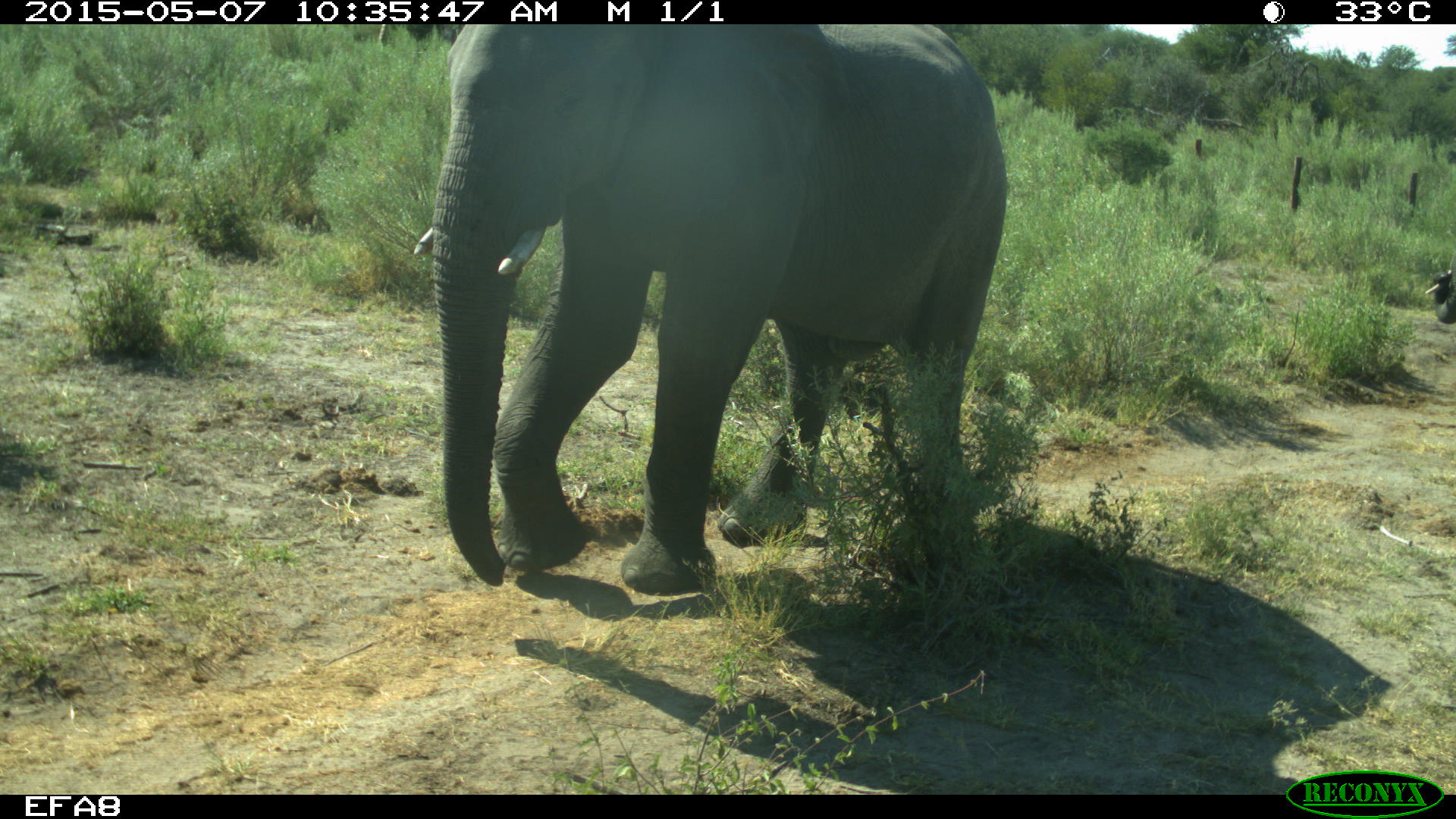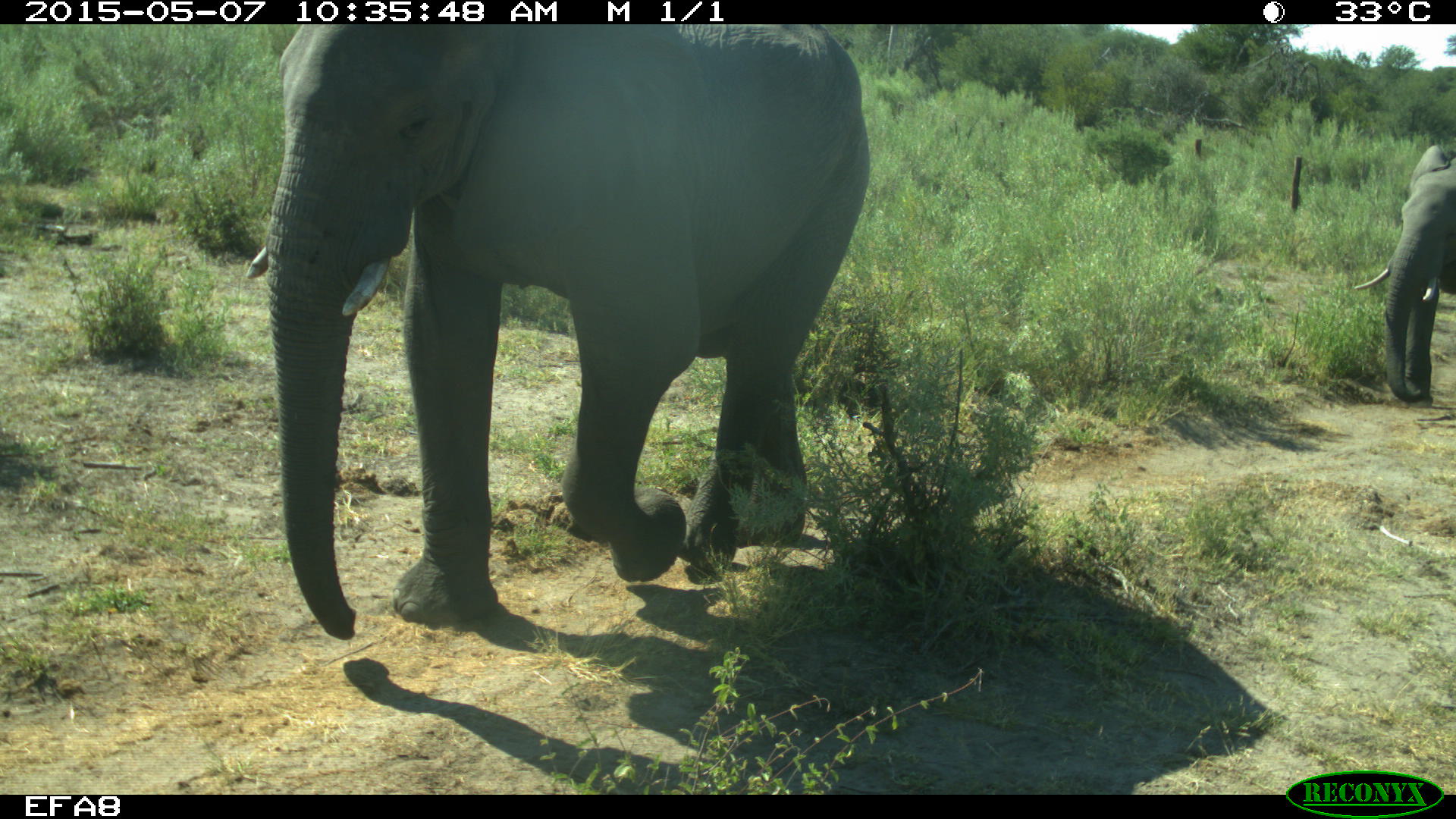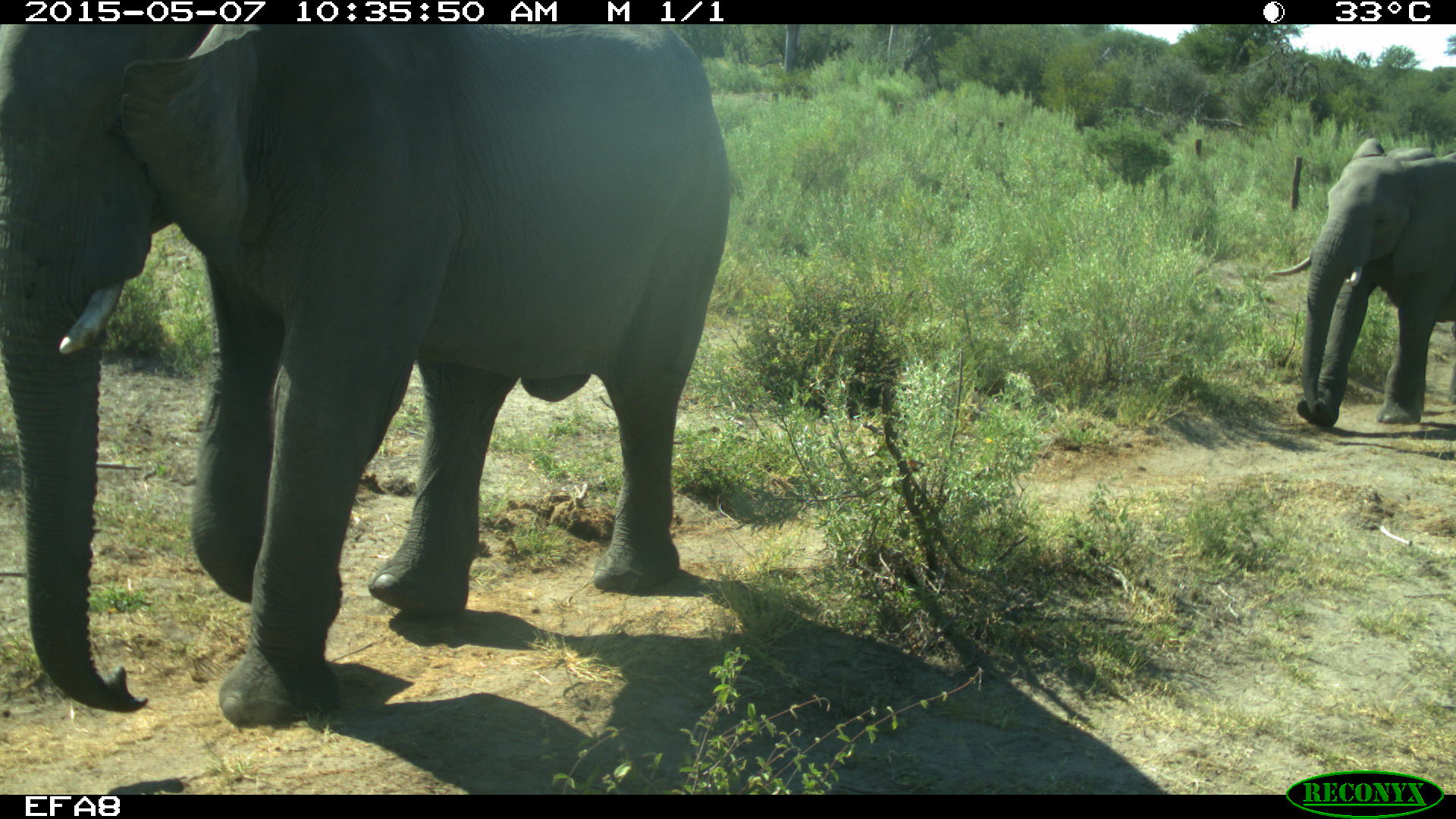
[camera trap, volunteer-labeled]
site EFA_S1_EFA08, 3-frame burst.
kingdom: Animalia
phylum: Chordata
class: Mammalia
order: Proboscidea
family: Elephantidae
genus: Loxodonta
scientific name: Loxodonta africana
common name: african bush elephant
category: elephant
Elephant (african bush elephant) (Loxodonta africana), count 2. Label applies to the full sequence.